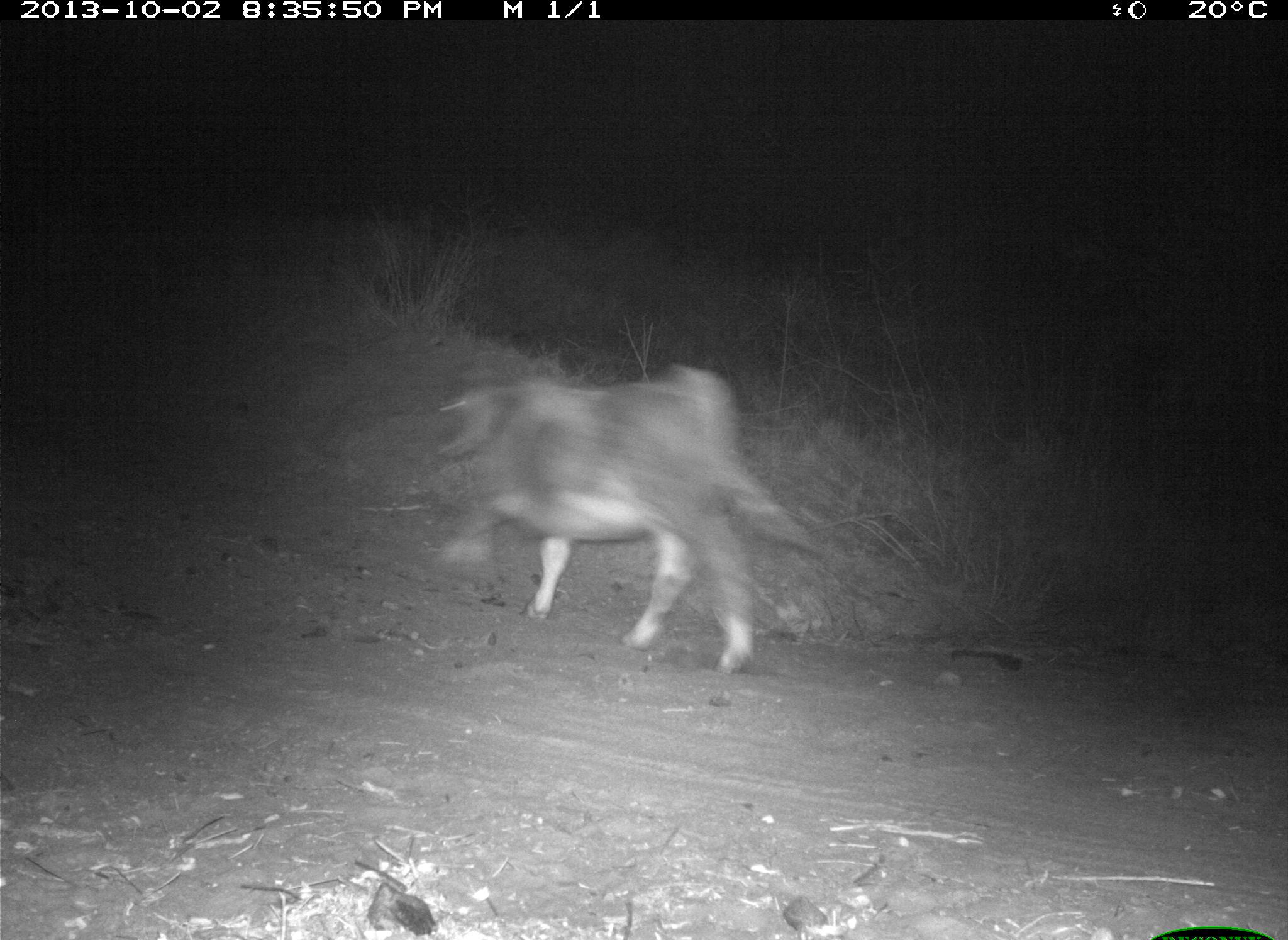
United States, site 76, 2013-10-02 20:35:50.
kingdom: Animalia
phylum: Chordata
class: Mammalia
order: Artiodactyla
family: Bovidae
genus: Bos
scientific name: Bos taurus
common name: cow